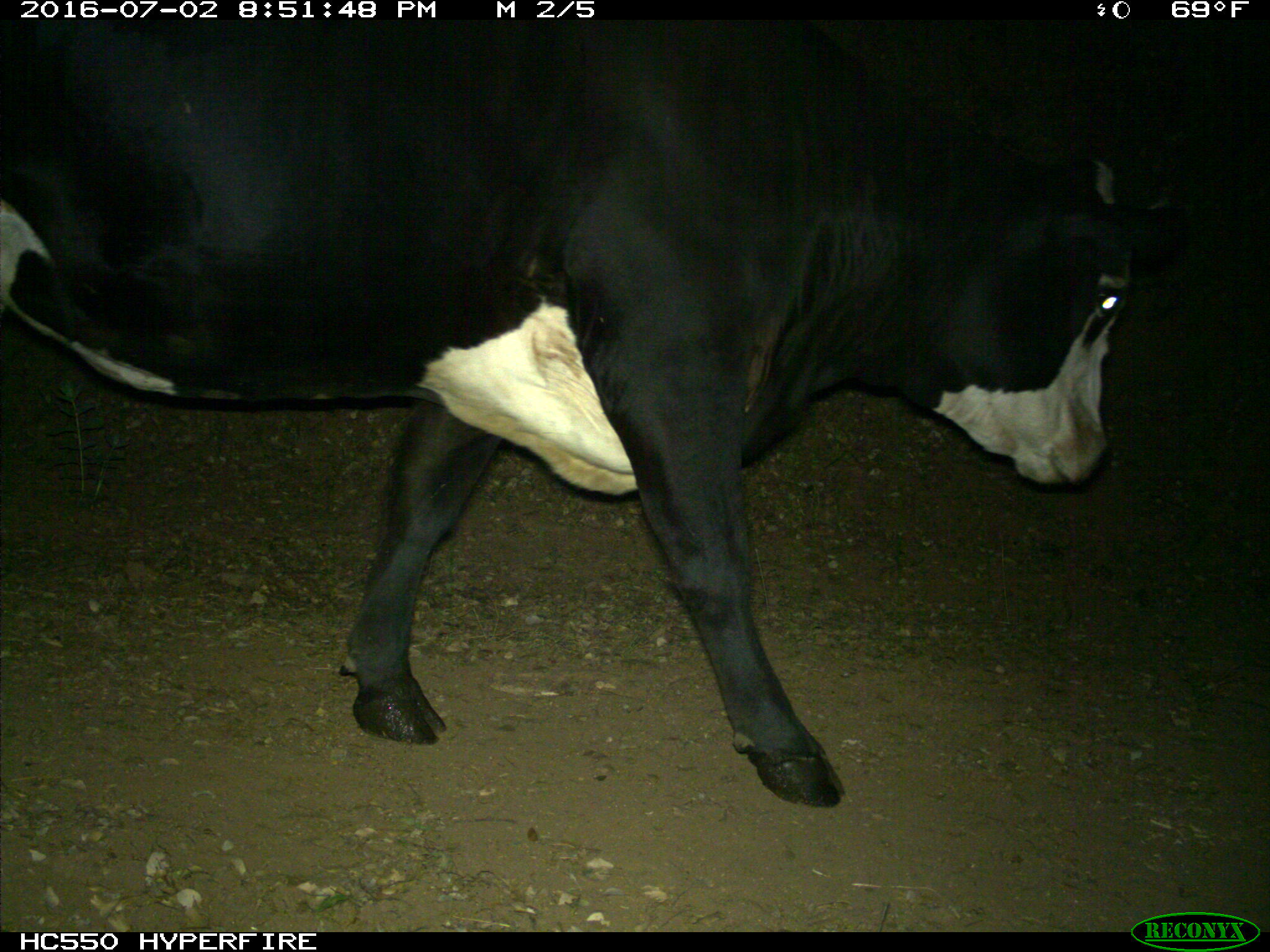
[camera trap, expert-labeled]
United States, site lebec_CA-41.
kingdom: Animalia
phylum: Chordata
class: Mammalia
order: Artiodactyla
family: Bovidae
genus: Bos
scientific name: Bos taurus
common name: domestic cow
Bos taurus (domestic cow).